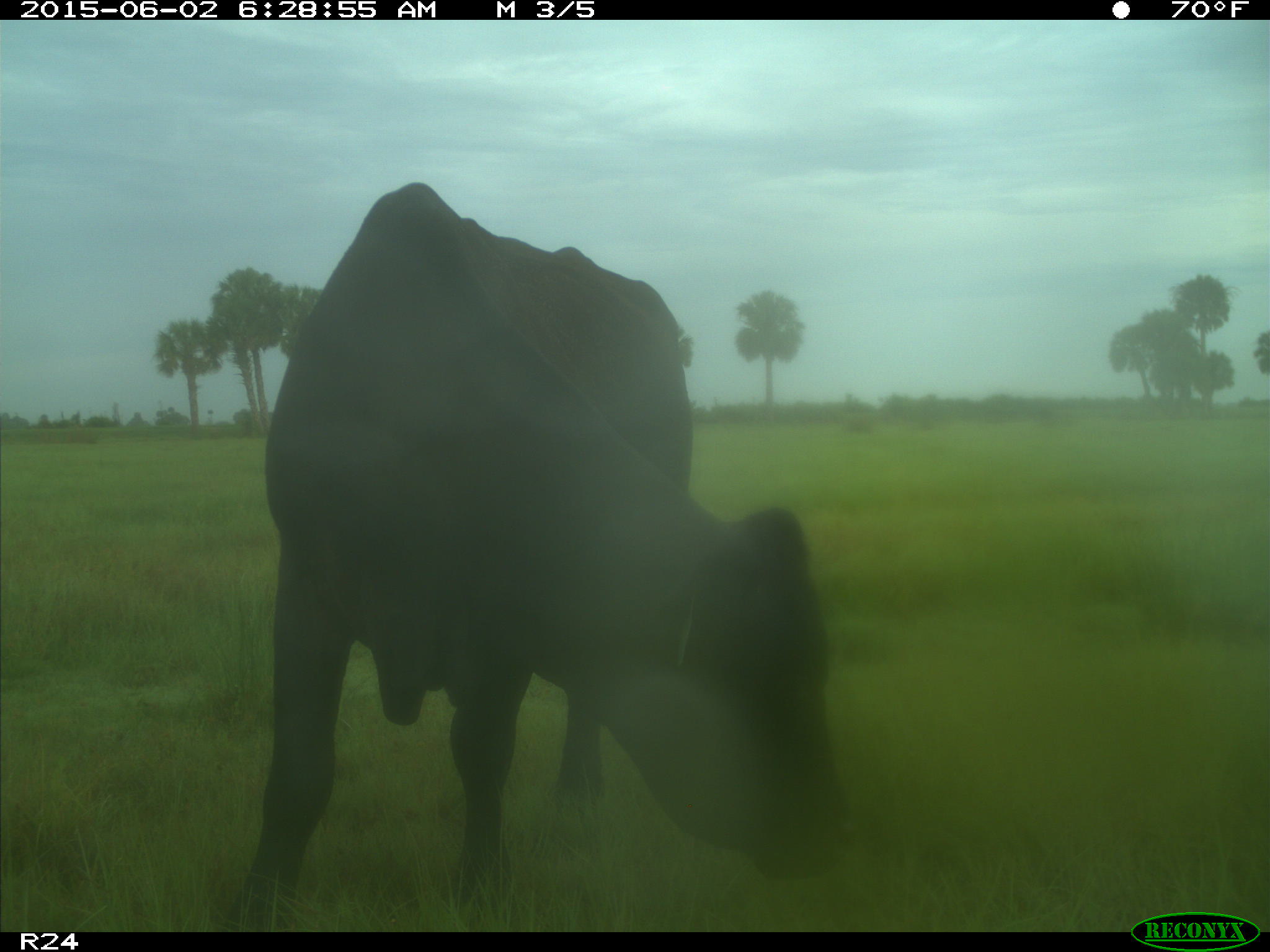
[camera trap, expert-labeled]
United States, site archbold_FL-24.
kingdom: Animalia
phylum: Chordata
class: Mammalia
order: Artiodactyla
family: Bovidae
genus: Bos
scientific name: Bos taurus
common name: domestic cow